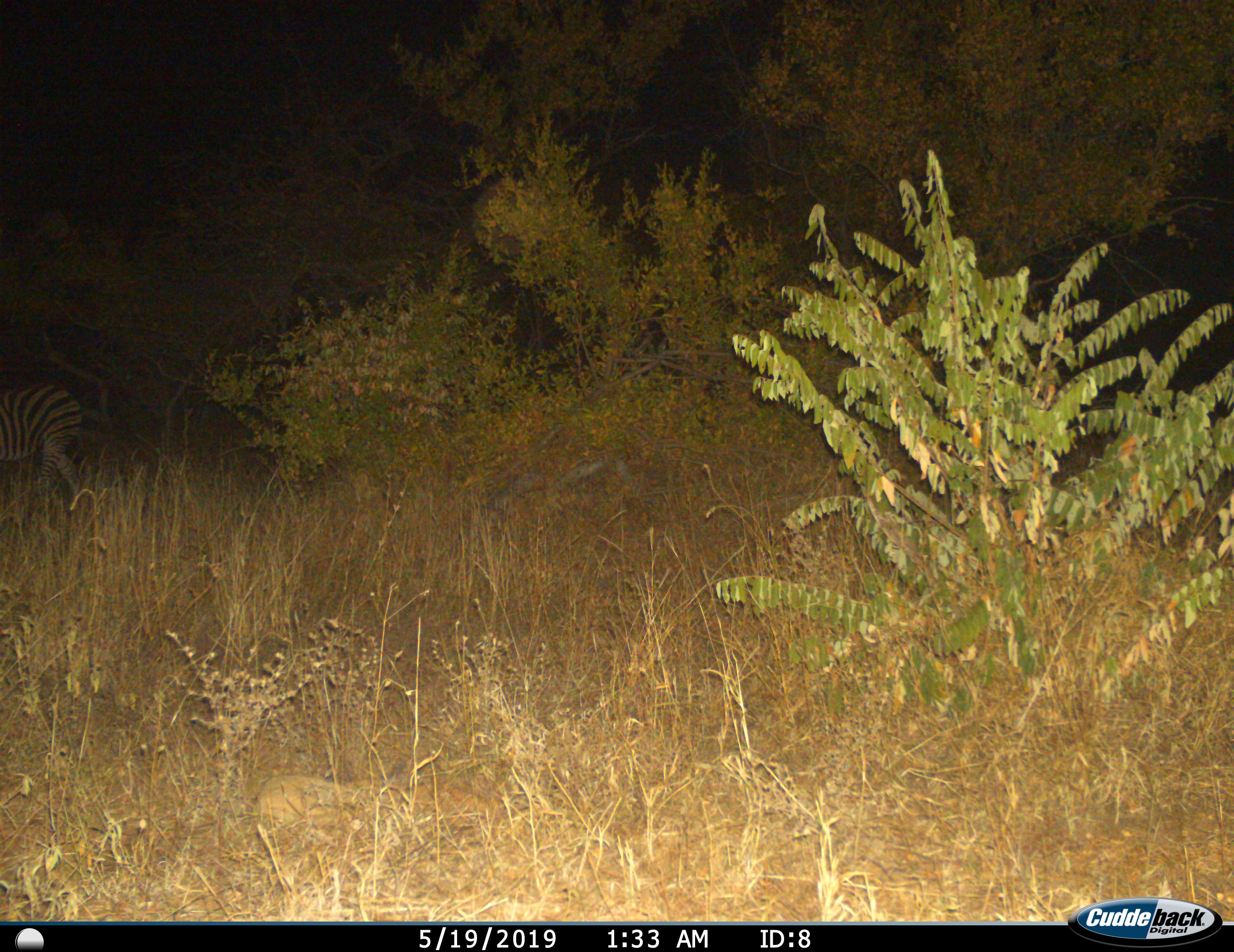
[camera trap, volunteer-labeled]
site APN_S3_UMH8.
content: unidentified animal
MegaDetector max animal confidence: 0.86